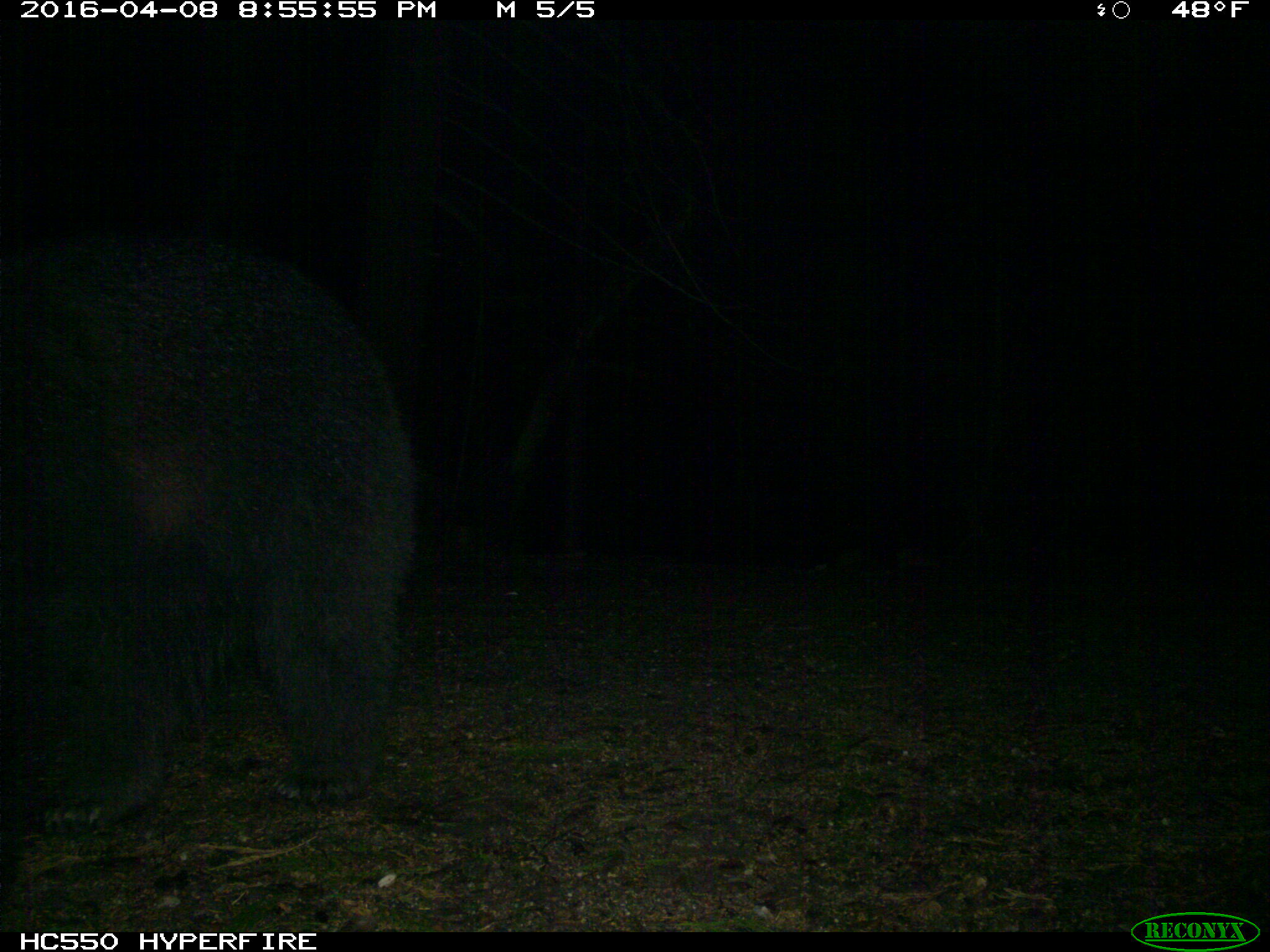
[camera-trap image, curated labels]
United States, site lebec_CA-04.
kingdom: Animalia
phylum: Chordata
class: Mammalia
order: Carnivora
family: Ursidae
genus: Ursus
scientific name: Ursus americanus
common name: american black bear